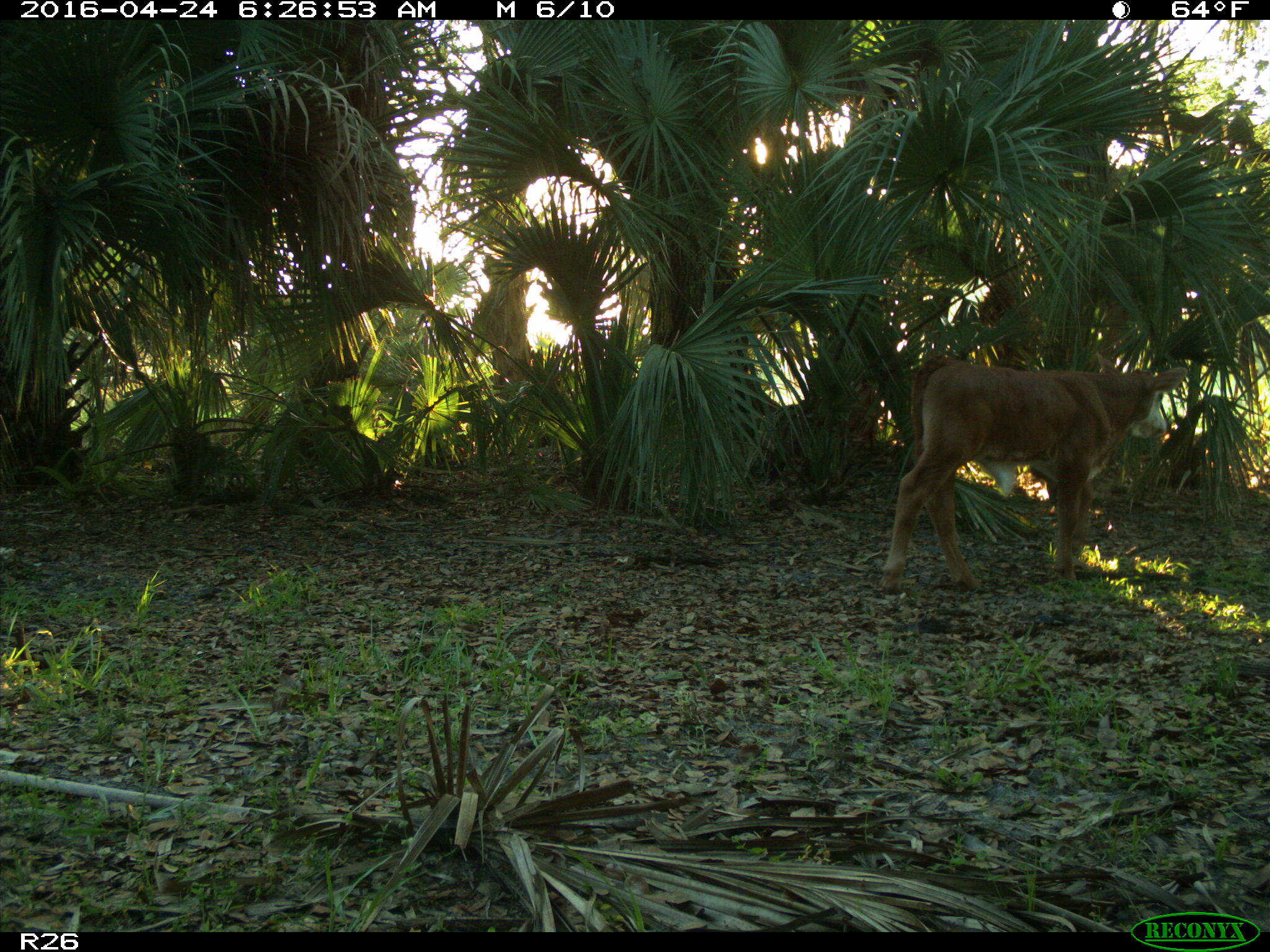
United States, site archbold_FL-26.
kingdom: Animalia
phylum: Chordata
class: Mammalia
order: Artiodactyla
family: Bovidae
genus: Bos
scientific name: Bos taurus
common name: domestic cow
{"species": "Bos taurus (domestic cow)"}